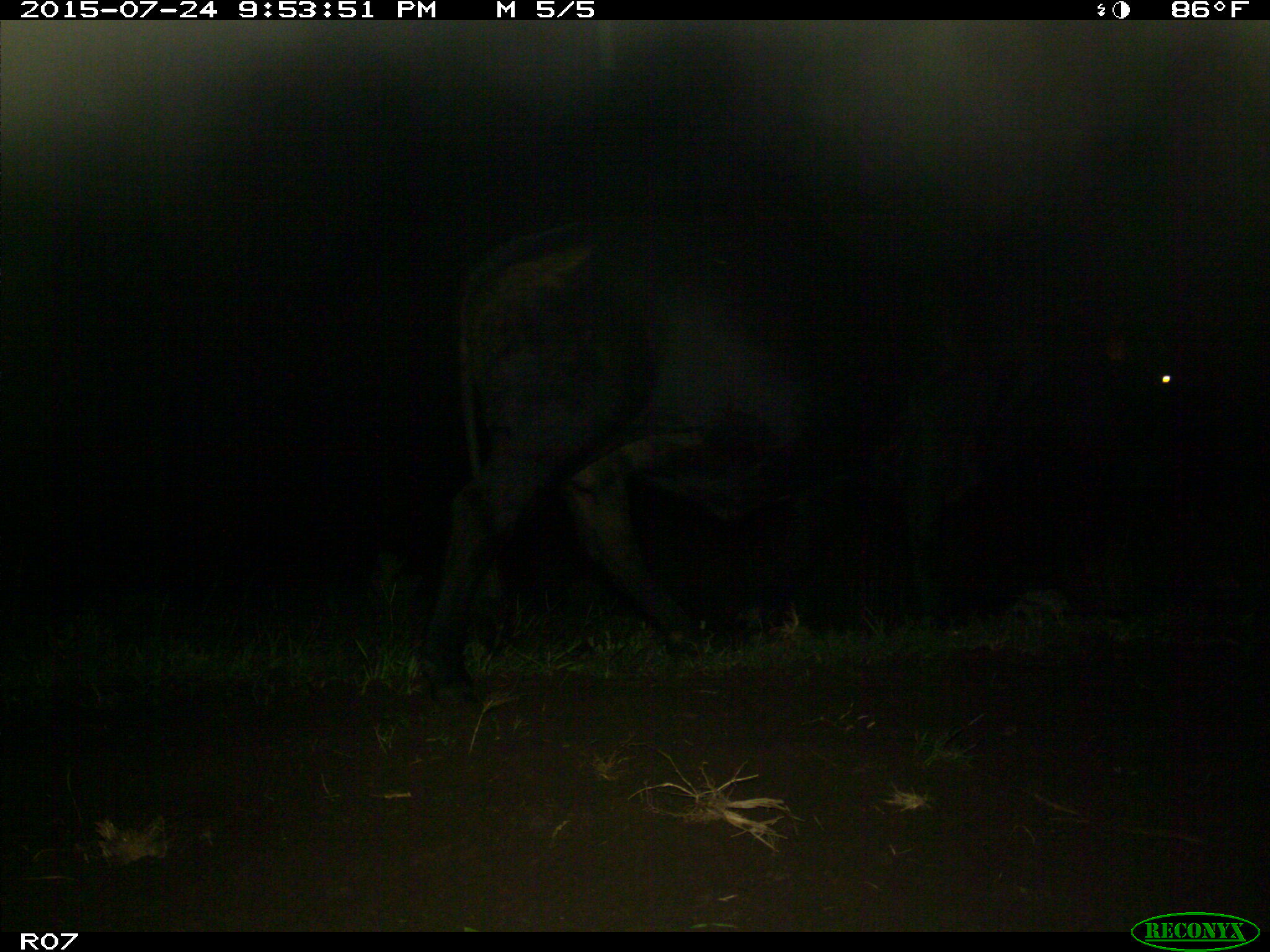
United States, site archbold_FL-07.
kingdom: Animalia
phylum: Chordata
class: Mammalia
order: Artiodactyla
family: Bovidae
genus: Bos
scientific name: Bos taurus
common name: domestic cow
Bos taurus (domestic cow).